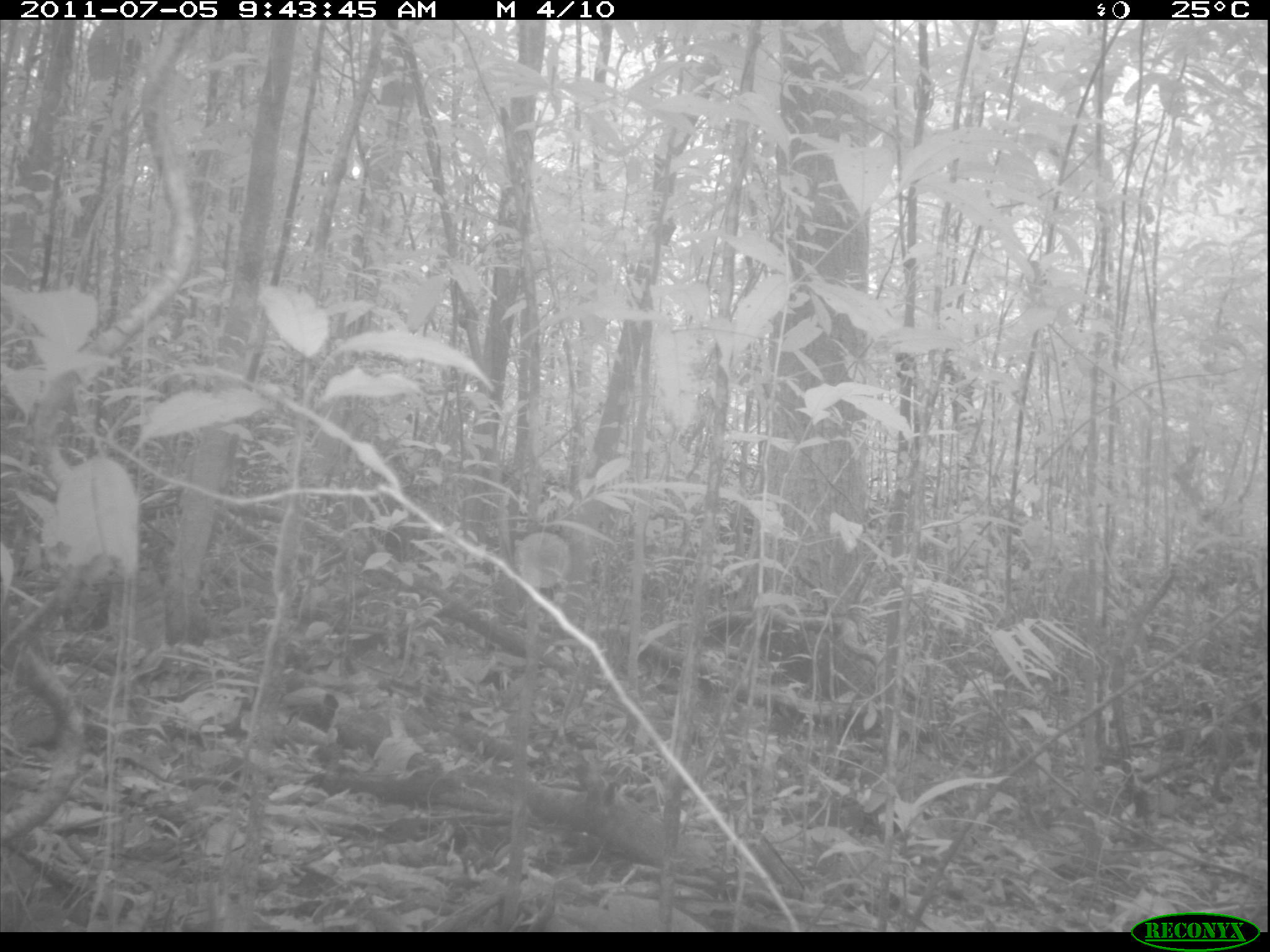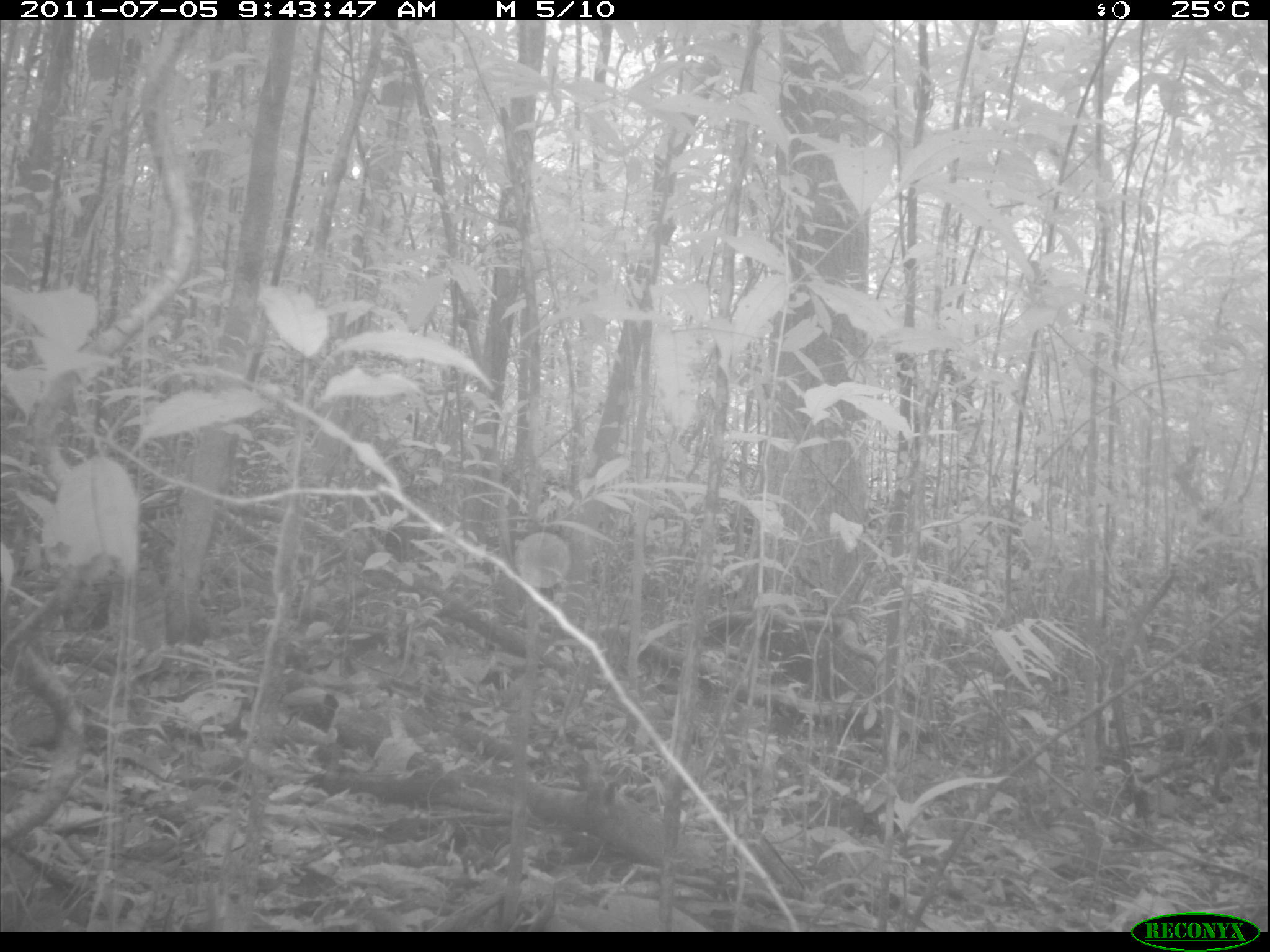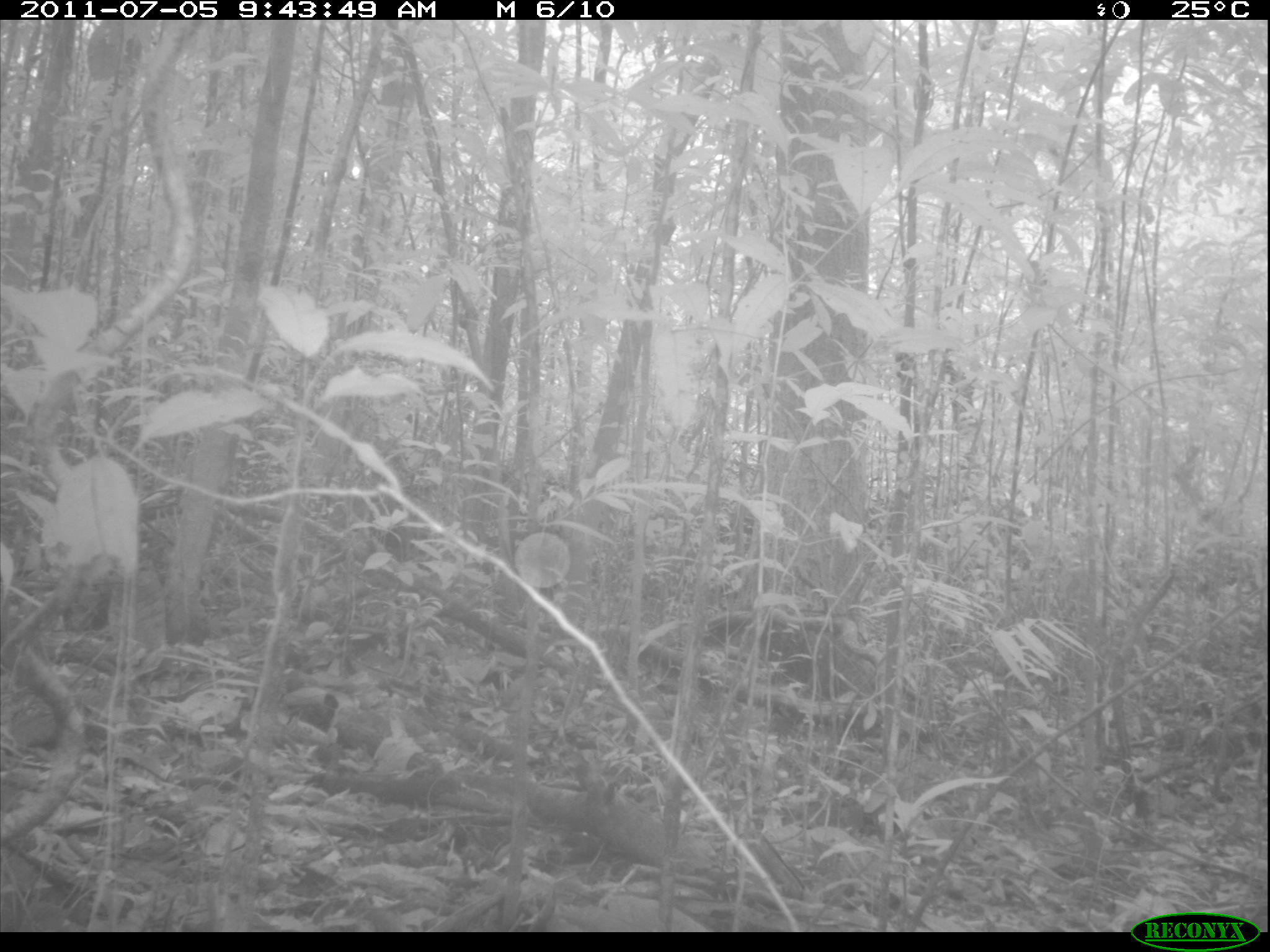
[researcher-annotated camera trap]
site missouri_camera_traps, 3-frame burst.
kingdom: Animalia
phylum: Chordata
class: Mammalia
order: Rodentia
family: Dasyproctidae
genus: Dasyprocta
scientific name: Dasyprocta coibae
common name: coiban agouti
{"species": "coiban agouti (Dasyprocta coibae)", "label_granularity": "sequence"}